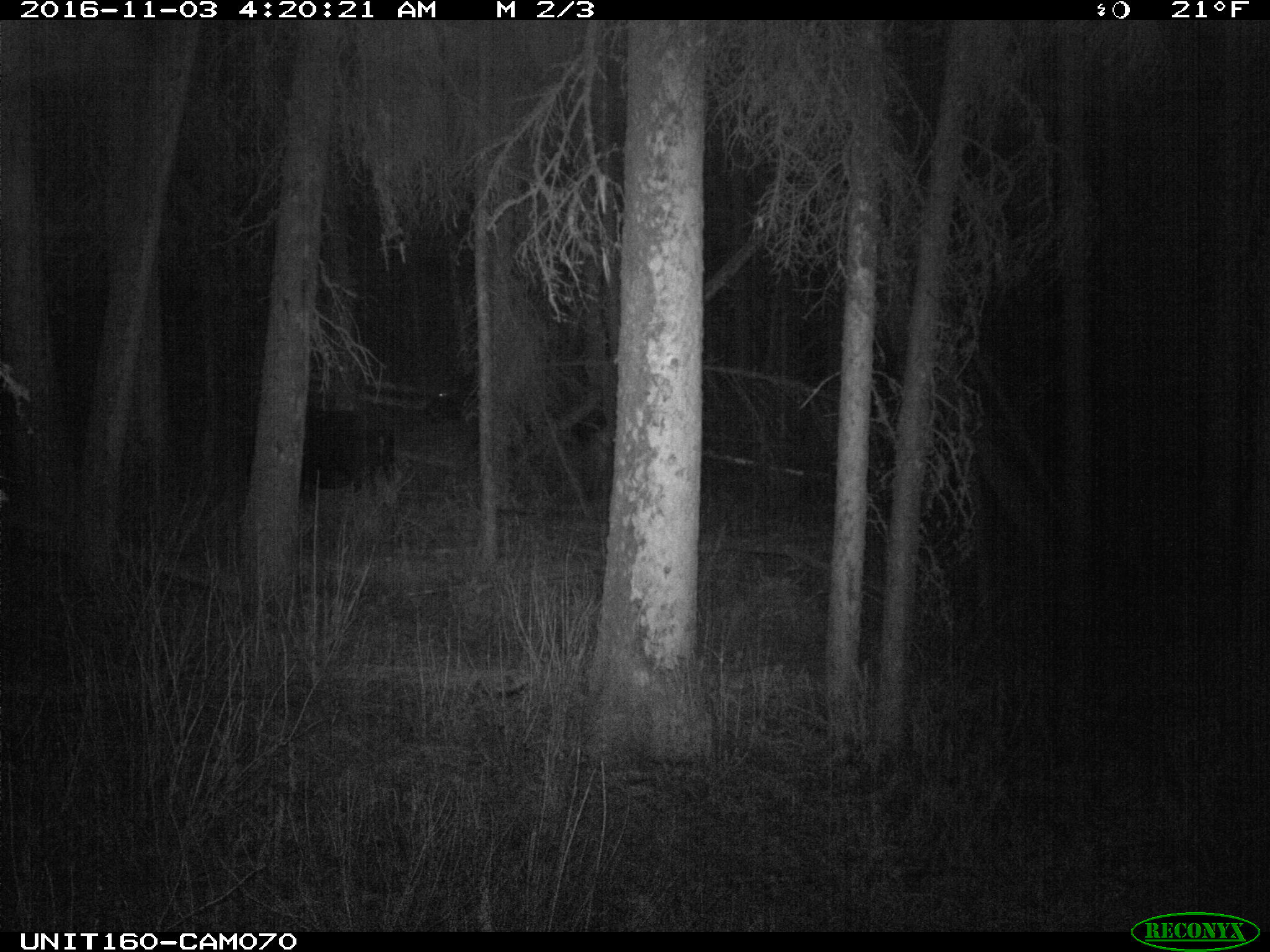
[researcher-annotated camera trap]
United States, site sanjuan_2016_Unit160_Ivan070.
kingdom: Animalia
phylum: Chordata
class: Mammalia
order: Artiodactyla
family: Cervidae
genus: Alces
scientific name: Alces alces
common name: moose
Alces alces (moose).